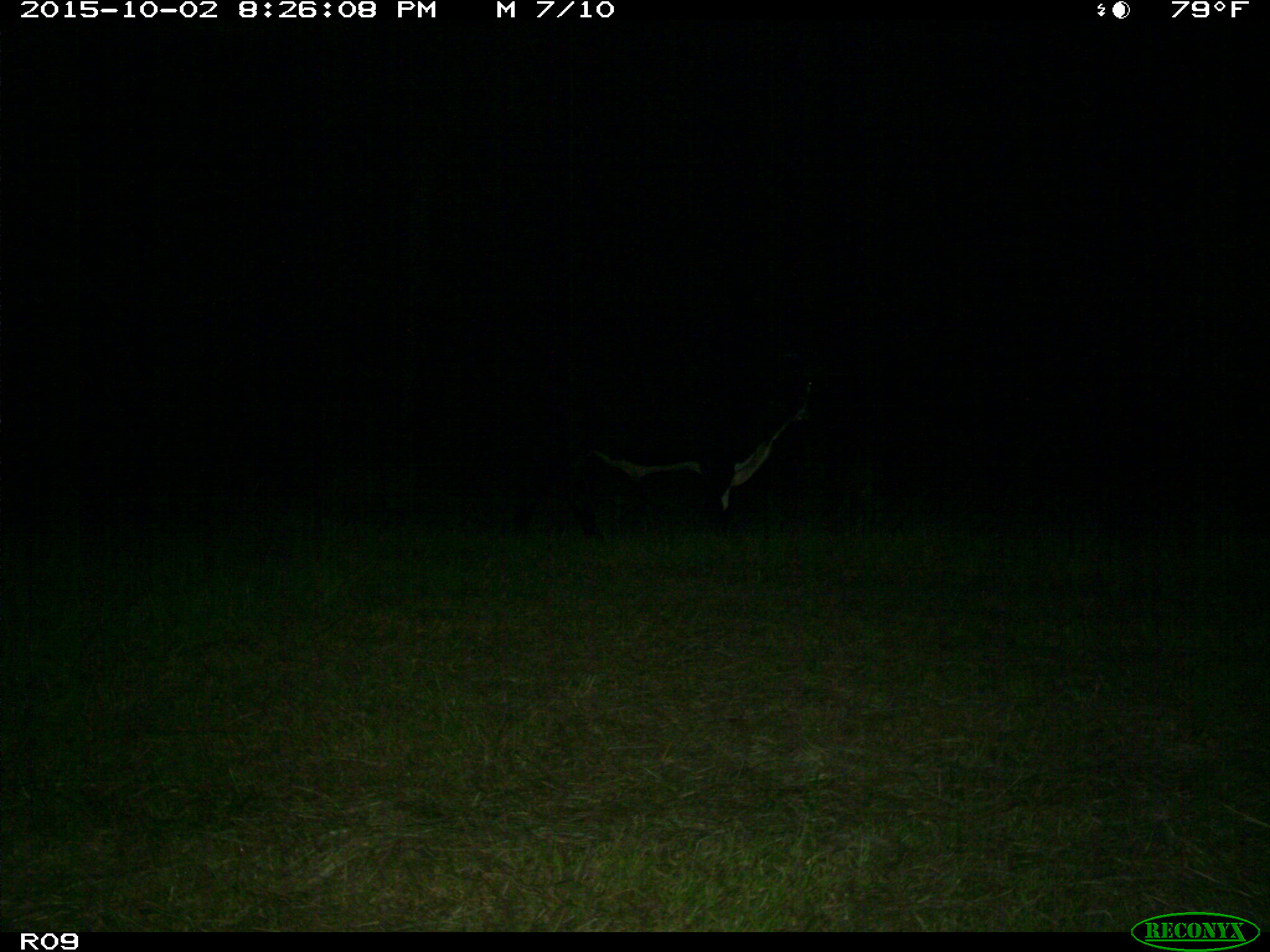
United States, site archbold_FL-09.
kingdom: Animalia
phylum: Chordata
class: Mammalia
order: Artiodactyla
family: Bovidae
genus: Bos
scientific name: Bos taurus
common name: domestic cow